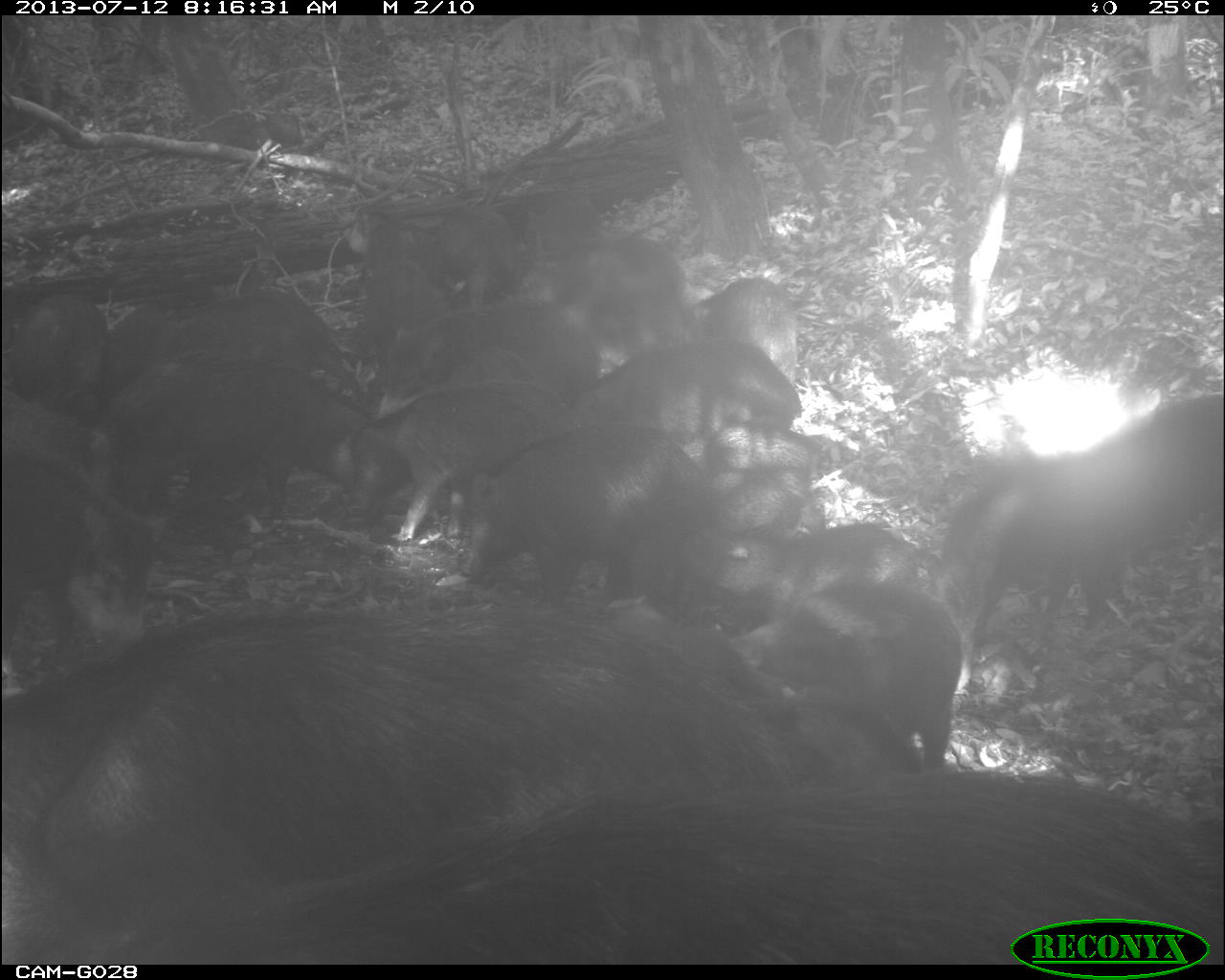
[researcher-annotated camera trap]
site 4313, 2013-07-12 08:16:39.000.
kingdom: Animalia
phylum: Chordata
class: Mammalia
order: Artiodactyla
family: Tayassuidae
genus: Tayassu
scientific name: Tayassu pecari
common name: white-lipped peccary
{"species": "Tayassu pecari (white-lipped peccary)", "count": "20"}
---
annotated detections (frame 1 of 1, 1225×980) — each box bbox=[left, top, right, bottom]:
group: bbox=[0, 188, 1223, 959]